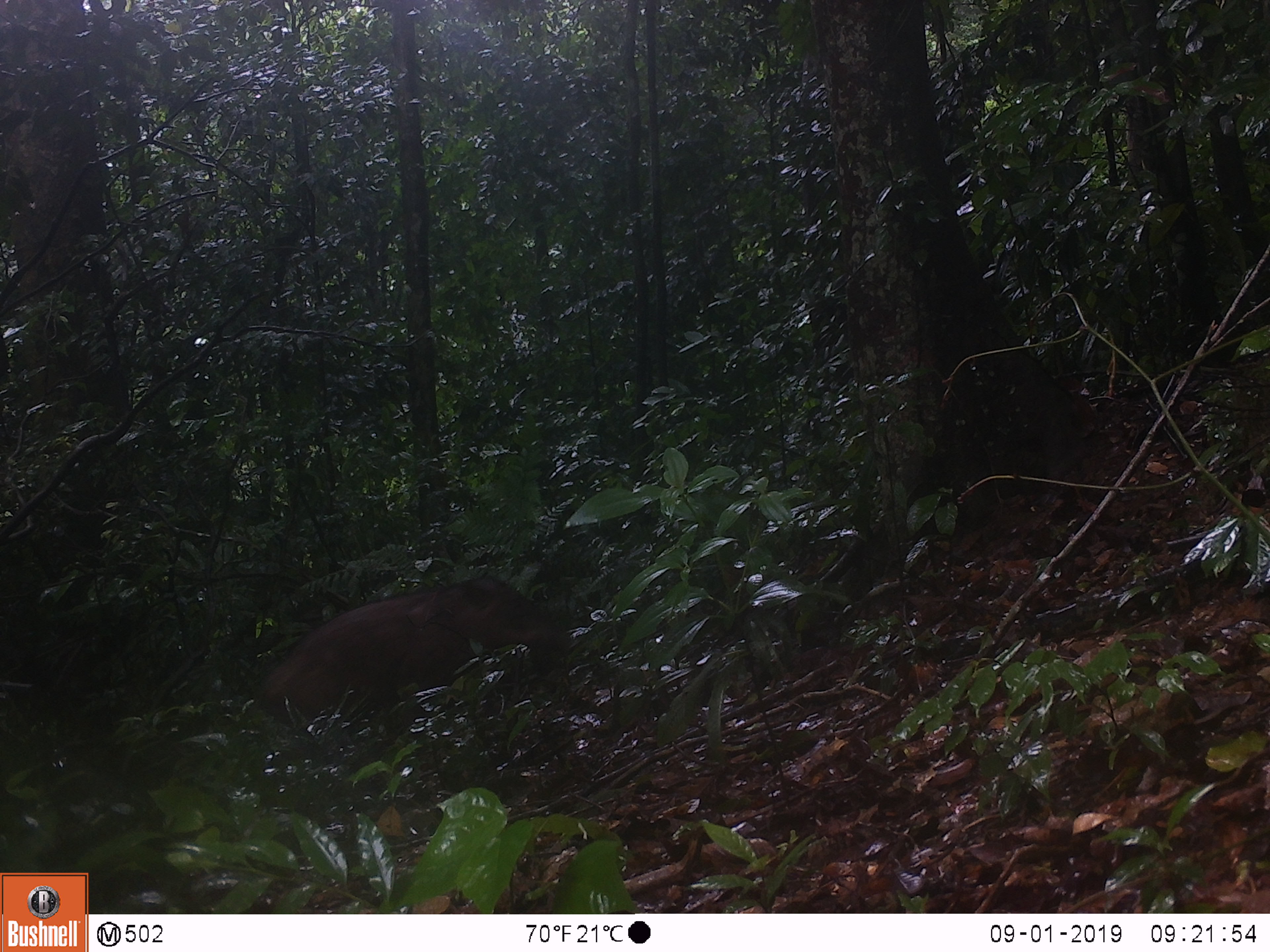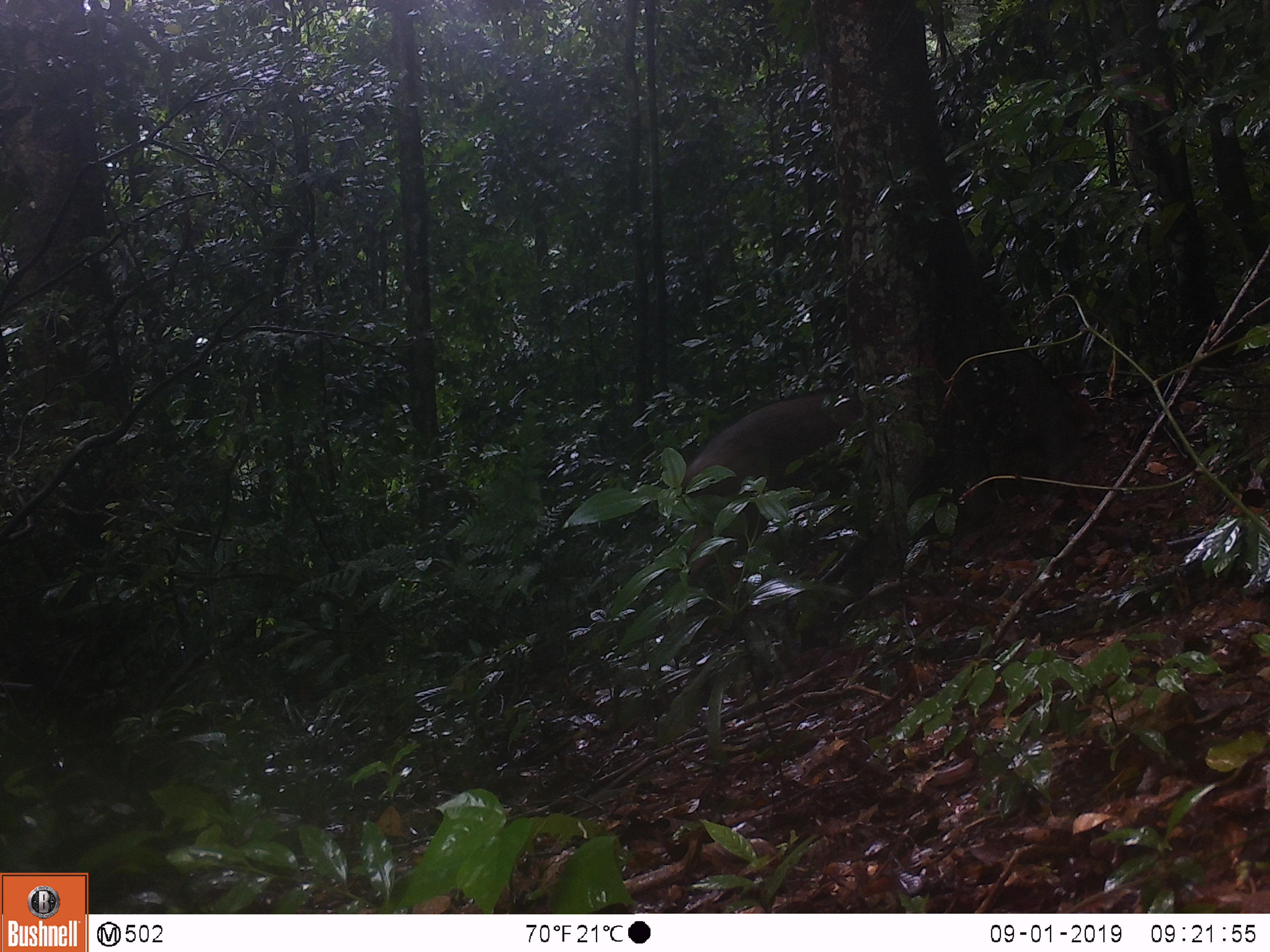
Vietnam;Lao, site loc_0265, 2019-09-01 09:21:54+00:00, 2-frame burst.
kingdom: Animalia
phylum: Chordata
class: Mammalia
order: Artiodactyla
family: Suidae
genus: Sus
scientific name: Sus scrofa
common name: eurasian wild pig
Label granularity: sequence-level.